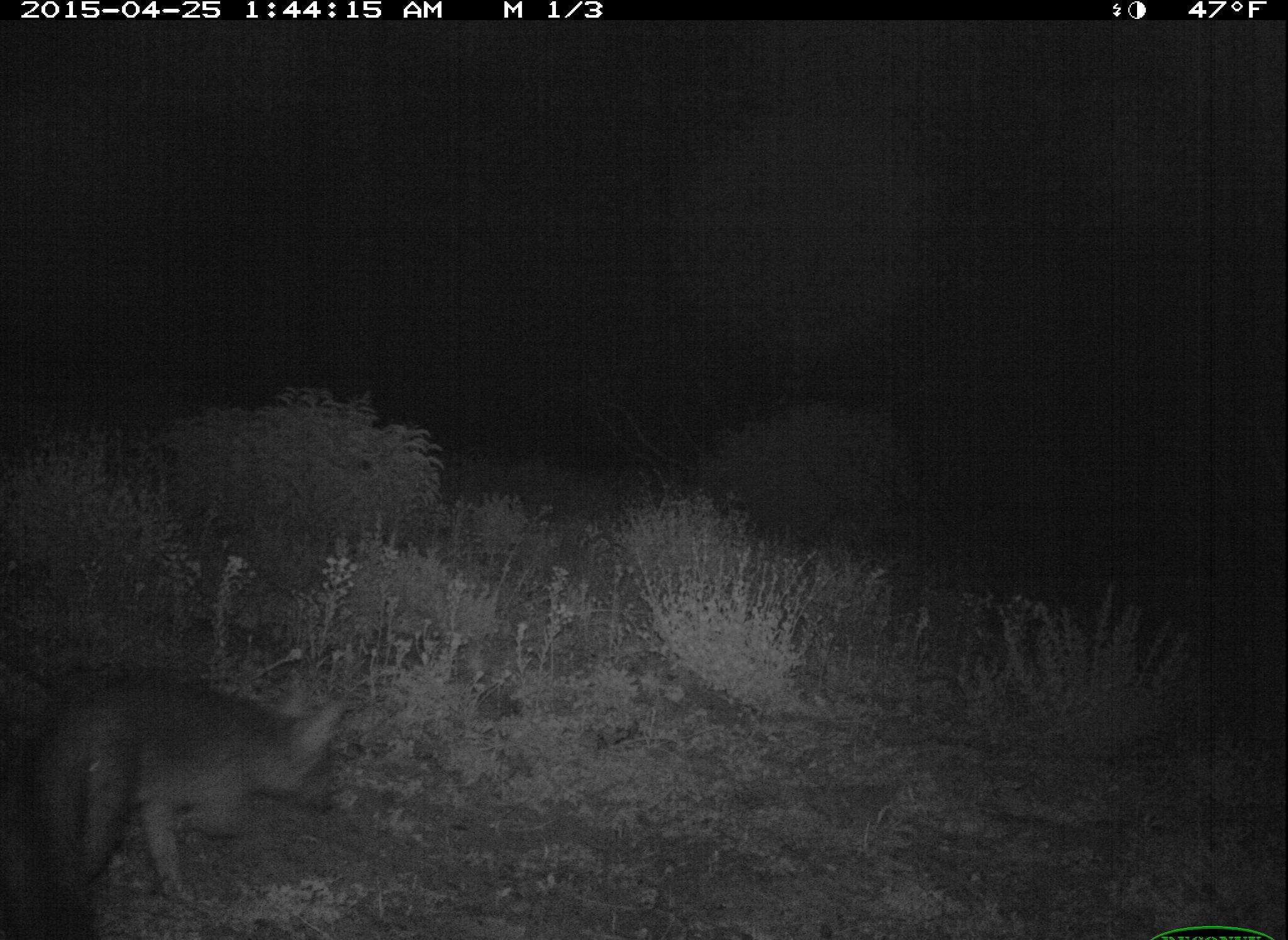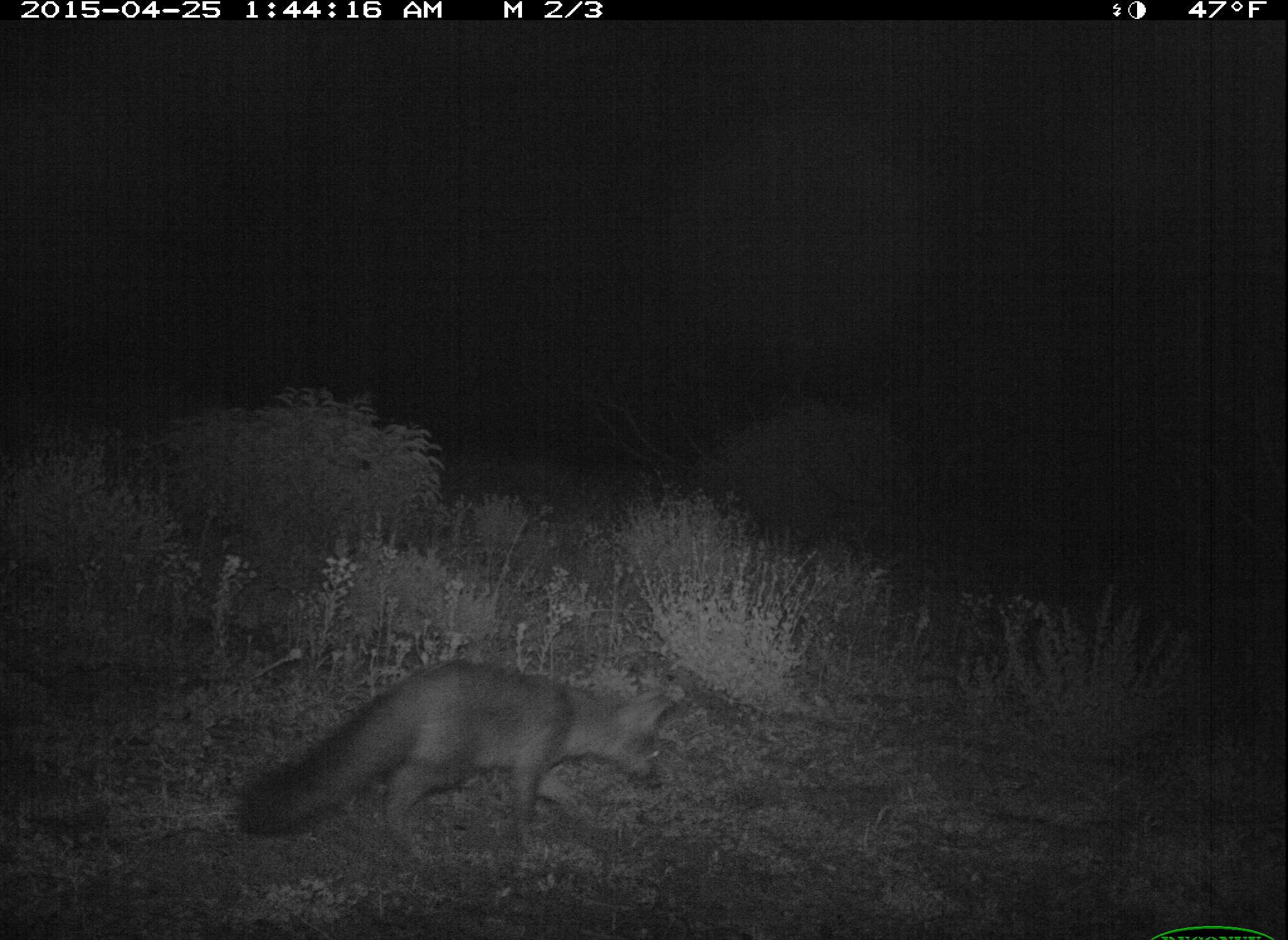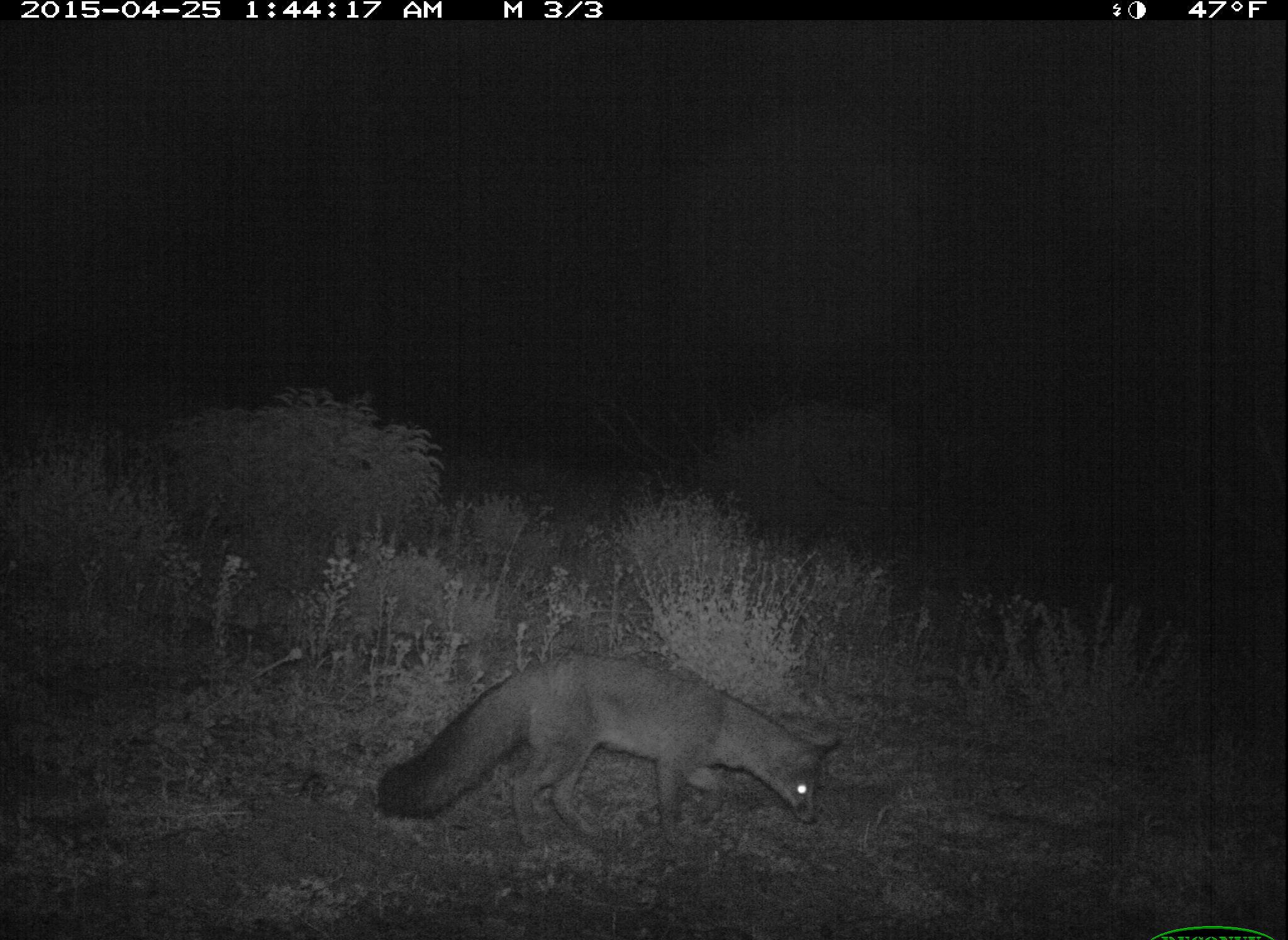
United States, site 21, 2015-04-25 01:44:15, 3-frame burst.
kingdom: Animalia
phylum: Chordata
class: Mammalia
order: Carnivora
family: Canidae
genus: Urocyon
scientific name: Urocyon cinereoargenteus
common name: gray fox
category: fox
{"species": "fox (gray fox) (Urocyon cinereoargenteus)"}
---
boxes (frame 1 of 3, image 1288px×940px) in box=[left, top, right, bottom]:
fox: box=[0, 667, 350, 939]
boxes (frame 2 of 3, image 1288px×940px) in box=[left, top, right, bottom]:
fox: box=[235, 657, 674, 858]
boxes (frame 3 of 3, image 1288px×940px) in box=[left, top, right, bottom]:
fox: box=[374, 651, 845, 852]